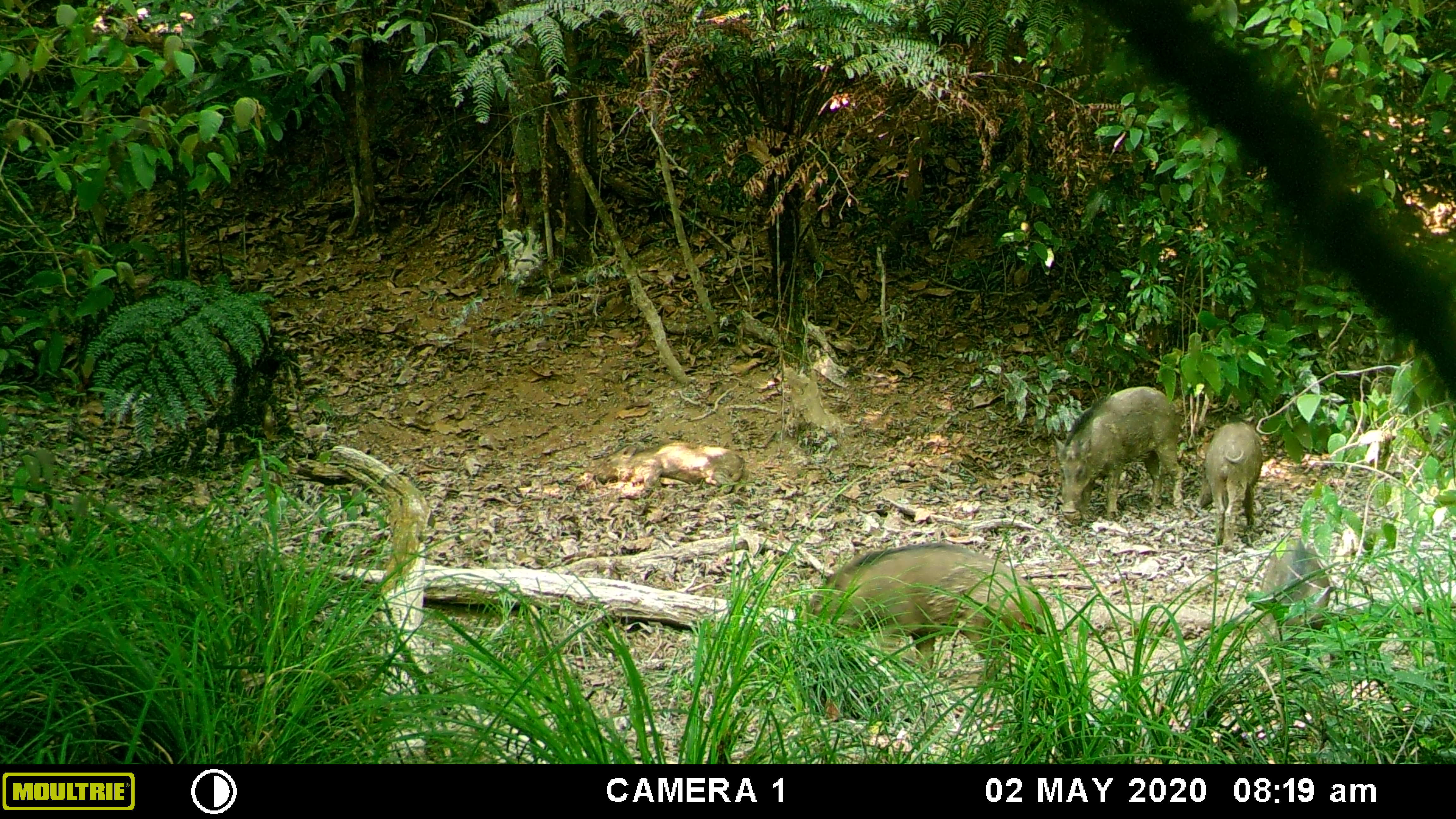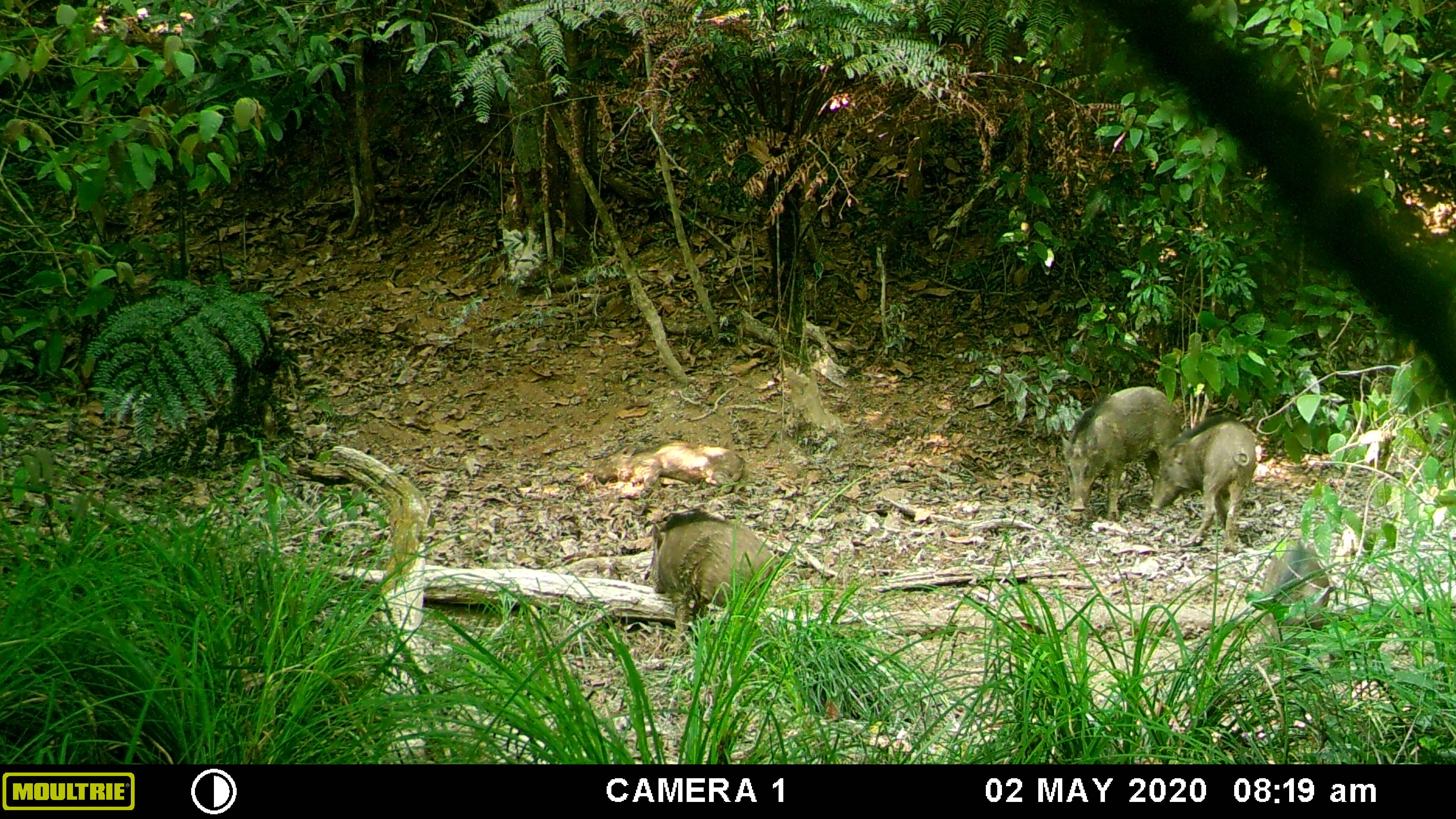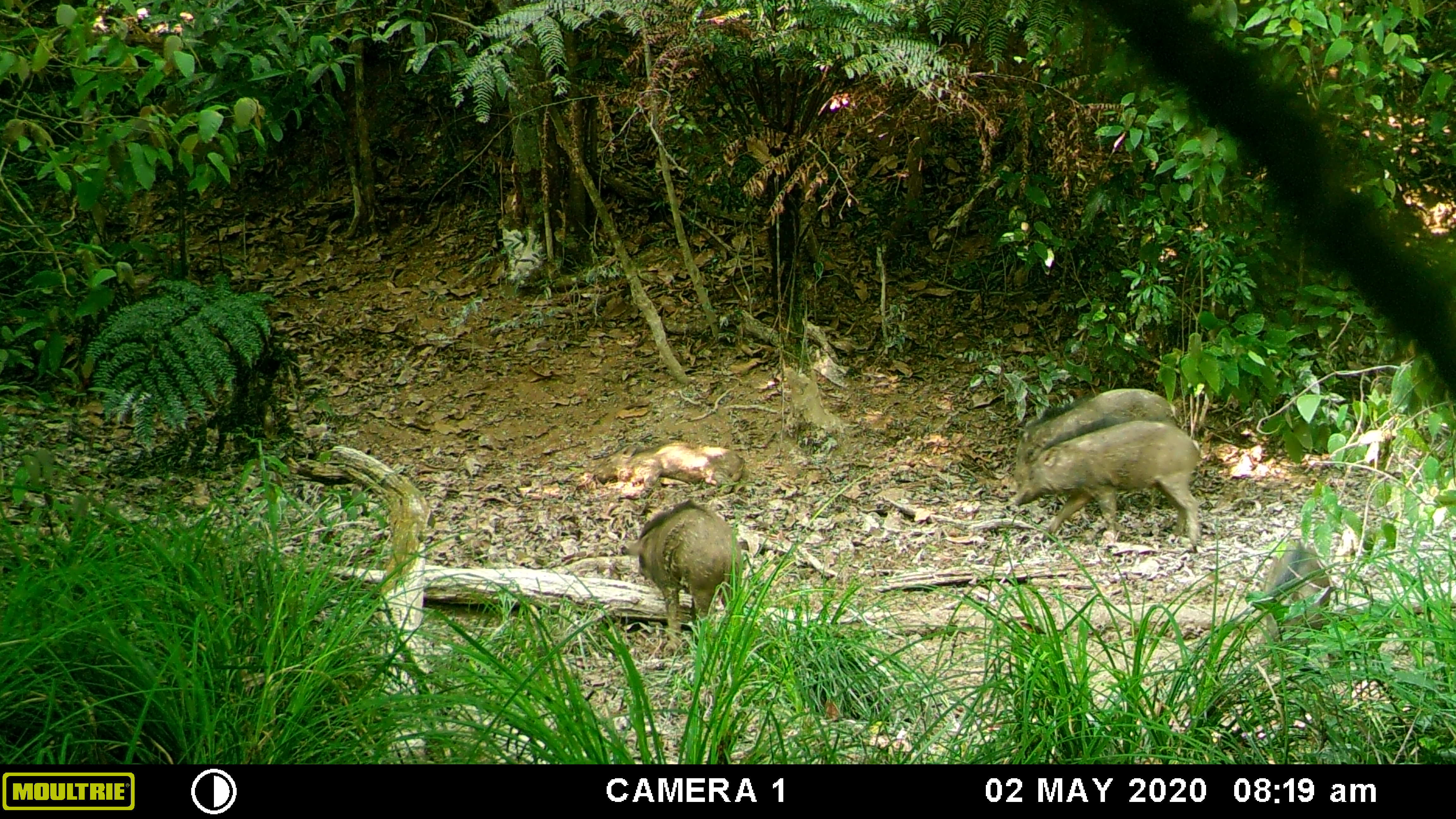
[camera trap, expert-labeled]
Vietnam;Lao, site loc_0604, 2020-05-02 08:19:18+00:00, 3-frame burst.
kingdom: Animalia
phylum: Chordata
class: Mammalia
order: Artiodactyla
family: Suidae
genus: Sus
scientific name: Sus scrofa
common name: eurasian wild pig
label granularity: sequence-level